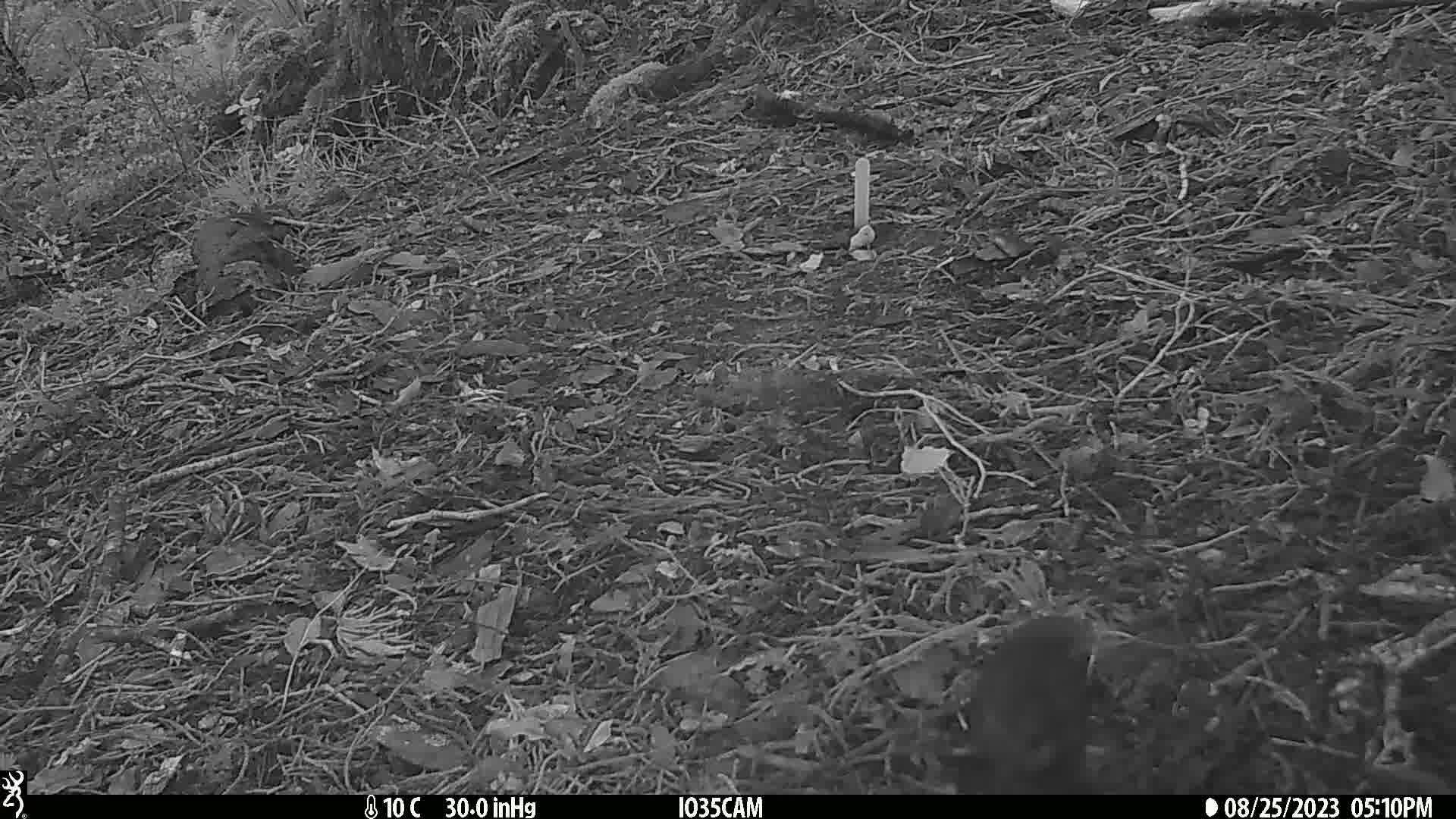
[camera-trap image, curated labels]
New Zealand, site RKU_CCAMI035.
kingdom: Animalia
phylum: Chordata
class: Aves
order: Passeriformes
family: Turdidae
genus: Turdus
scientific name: Turdus merula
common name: eurasian blackbird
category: blackbird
Blackbird (eurasian blackbird) (Turdus merula).